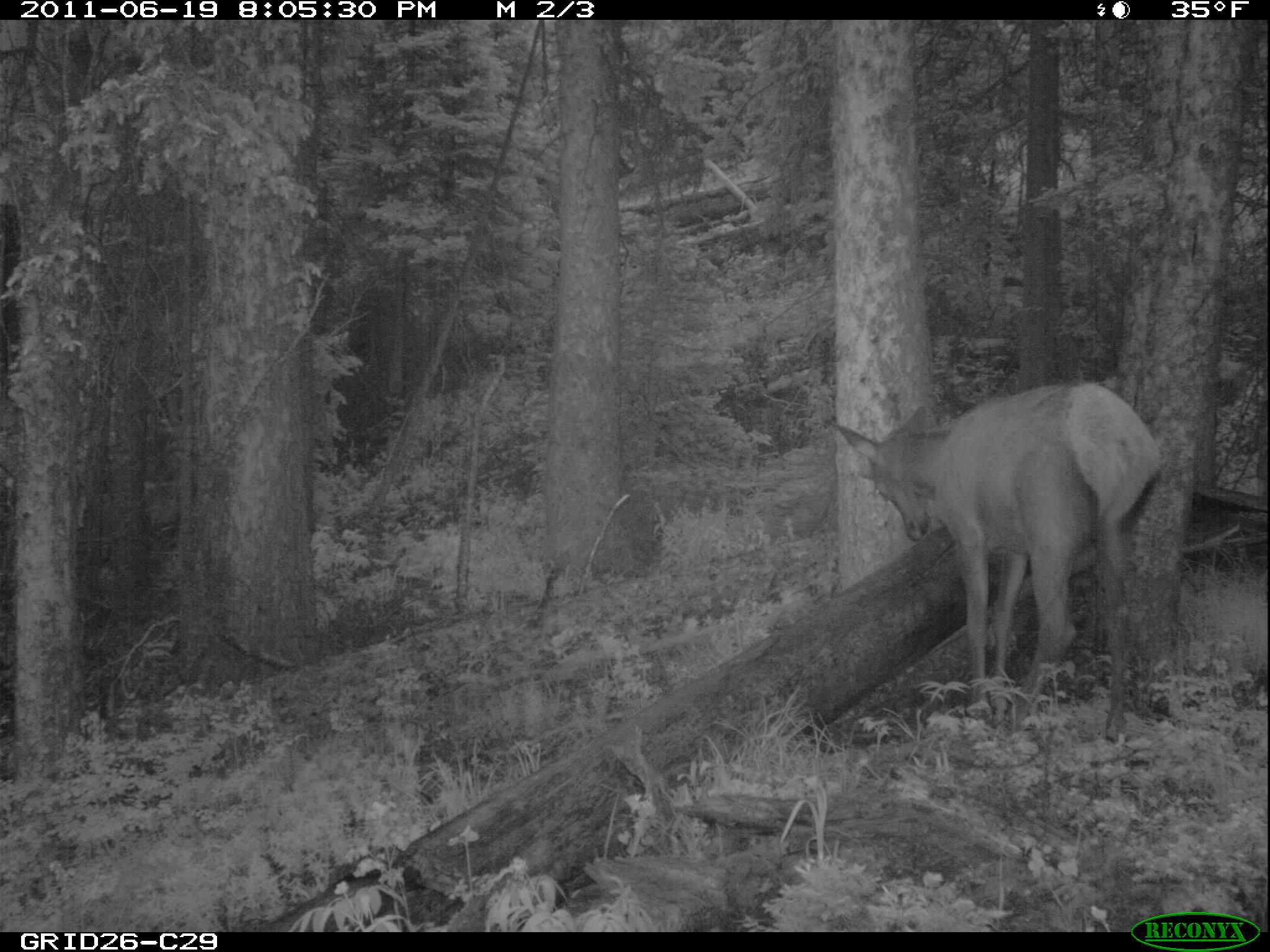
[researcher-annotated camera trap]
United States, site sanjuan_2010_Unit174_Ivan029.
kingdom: Animalia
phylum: Chordata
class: Mammalia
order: Artiodactyla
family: Cervidae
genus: Cervus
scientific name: Cervus elaphus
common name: red deer